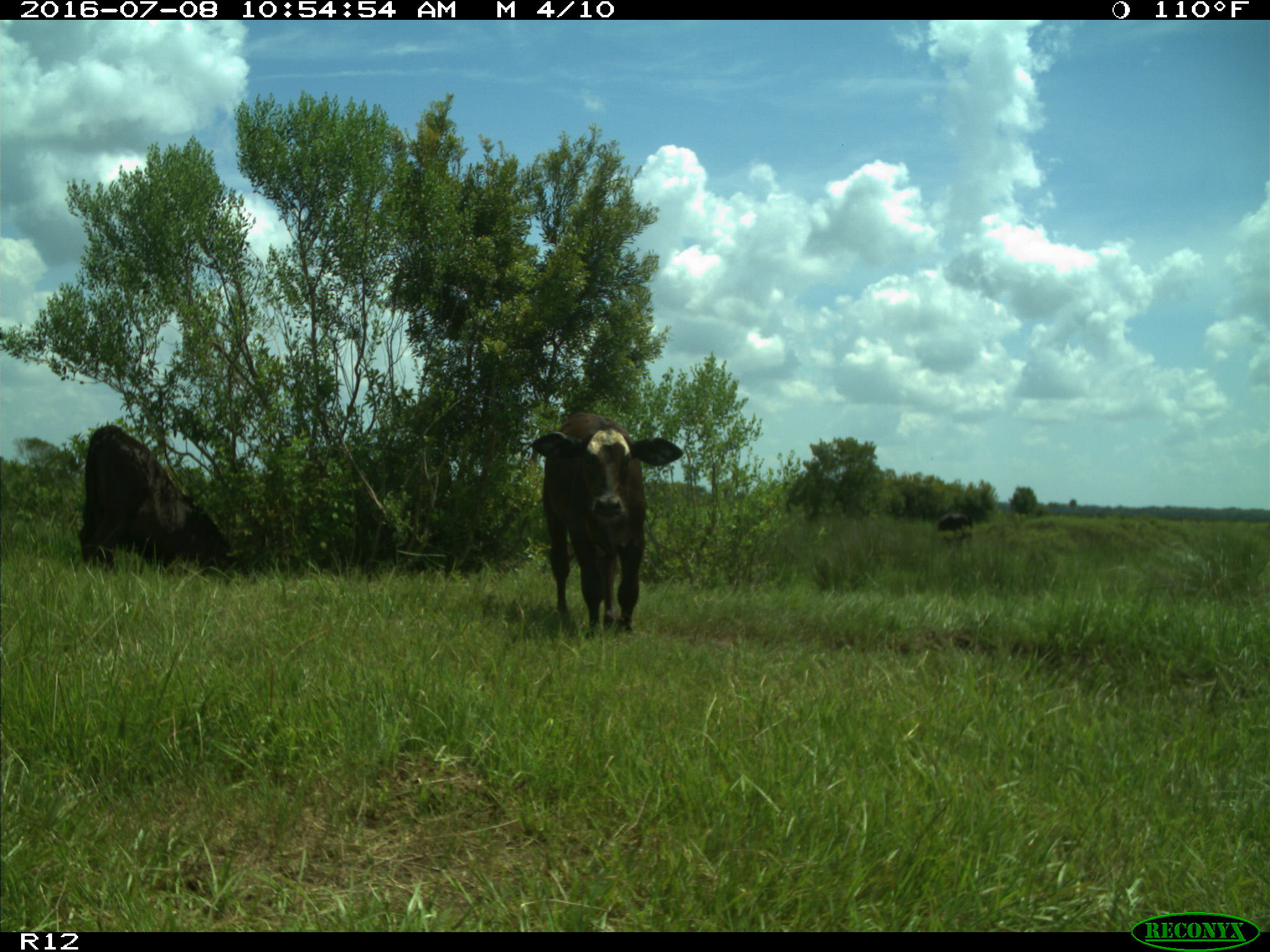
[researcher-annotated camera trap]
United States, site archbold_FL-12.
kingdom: Animalia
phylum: Chordata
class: Mammalia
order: Artiodactyla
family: Bovidae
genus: Bos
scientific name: Bos taurus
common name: domestic cow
Bos taurus (domestic cow).